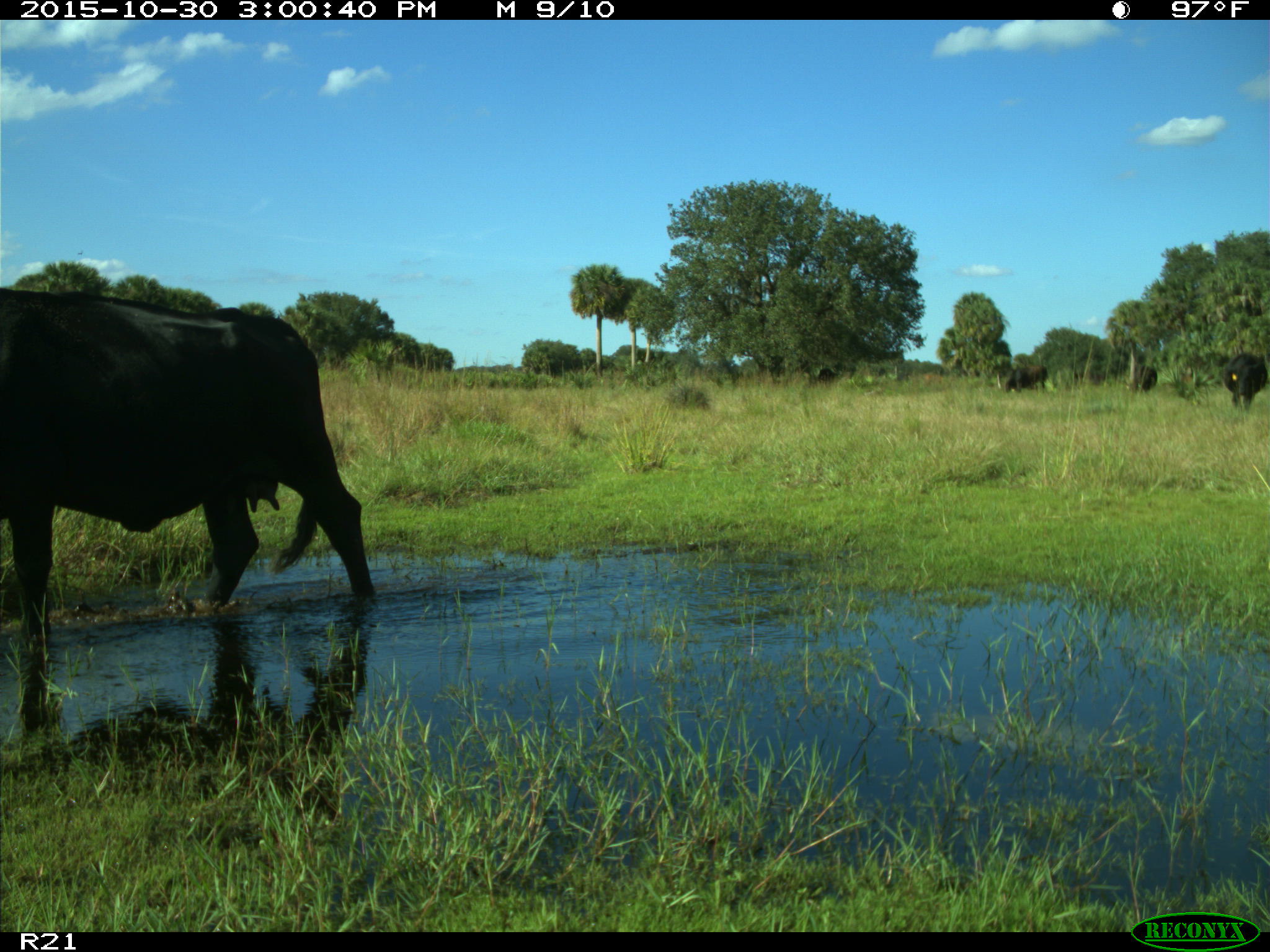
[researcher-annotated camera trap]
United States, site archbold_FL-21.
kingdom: Animalia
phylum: Chordata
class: Mammalia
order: Artiodactyla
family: Bovidae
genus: Bos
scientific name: Bos taurus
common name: domestic cow